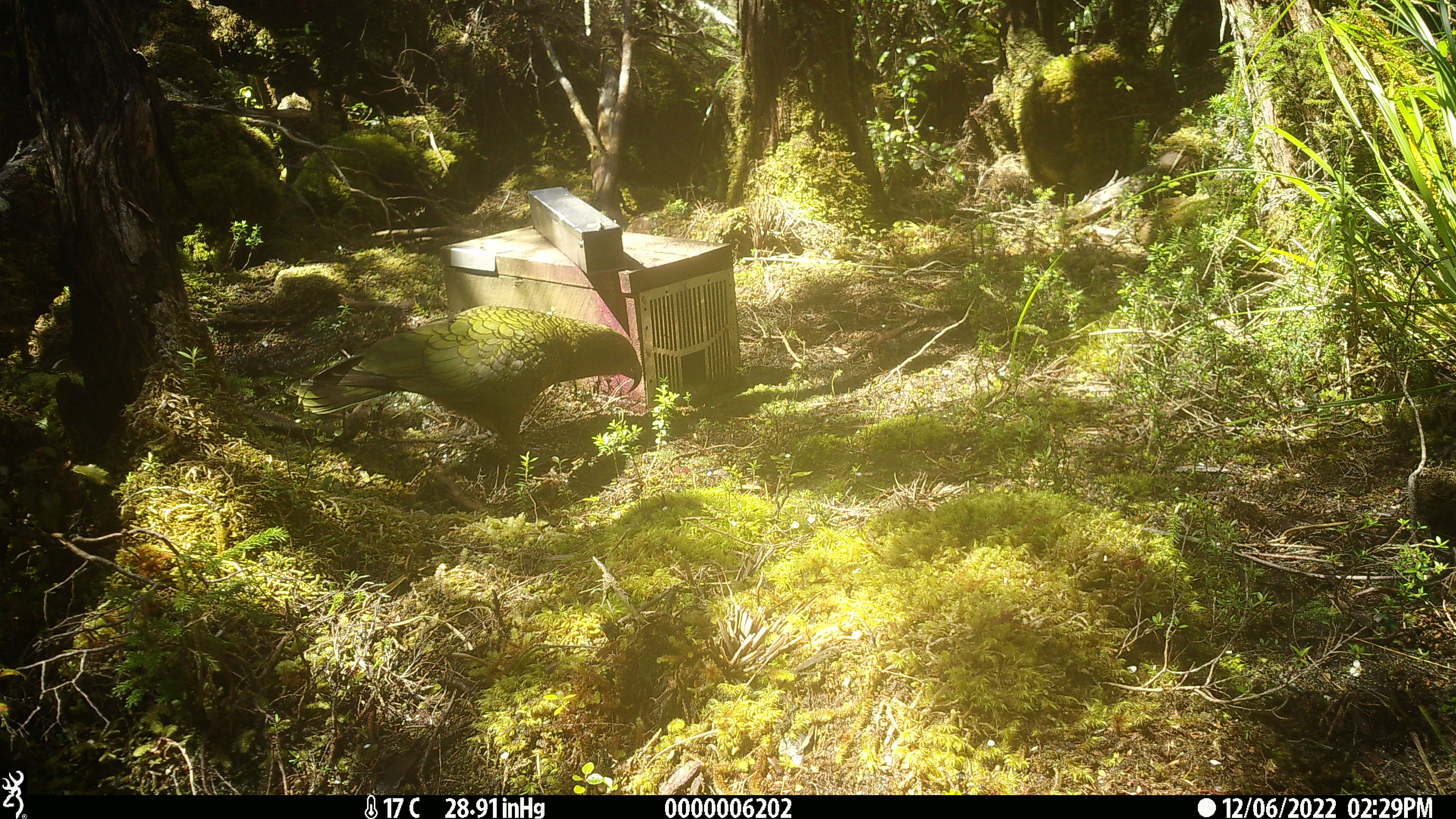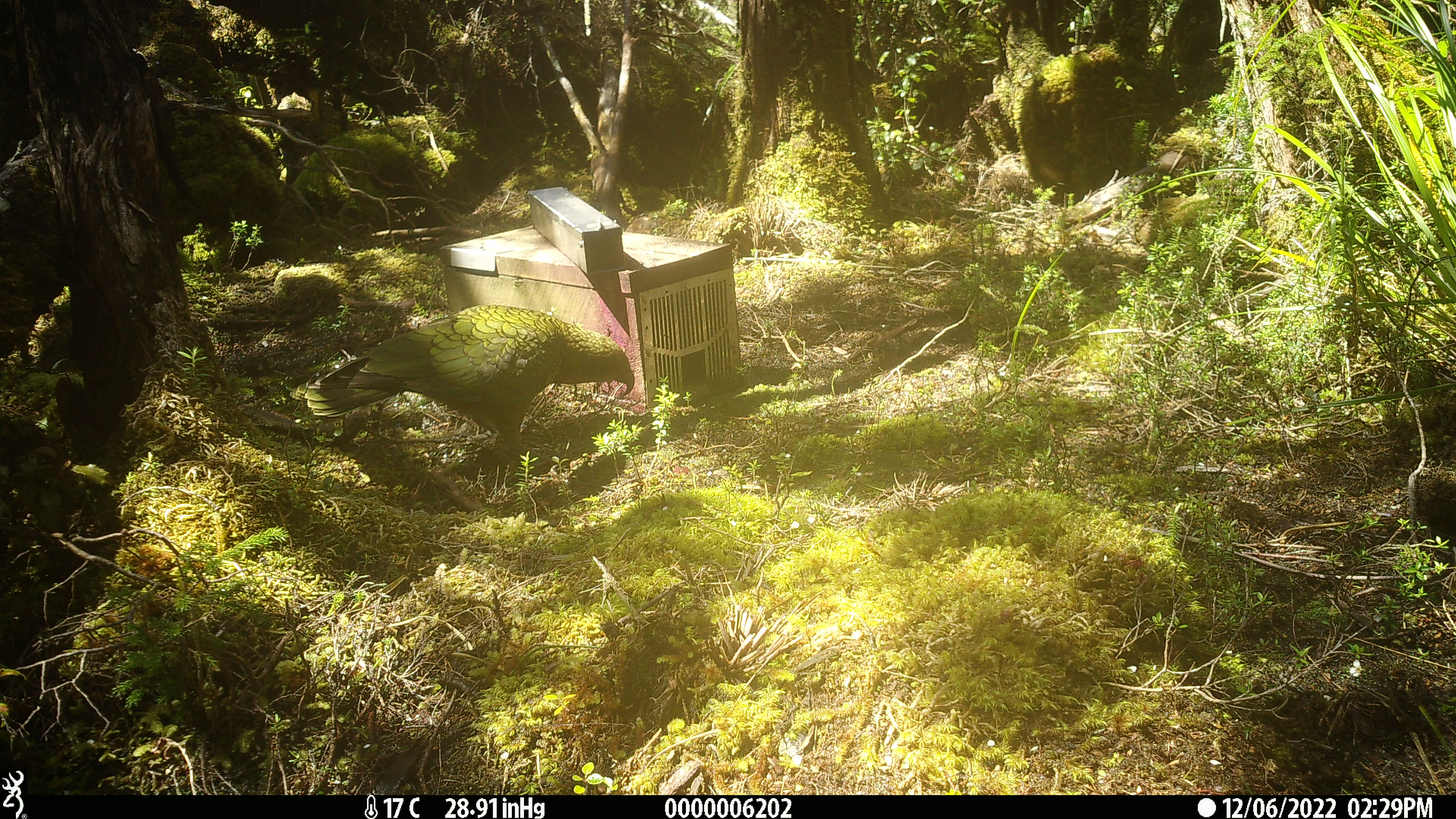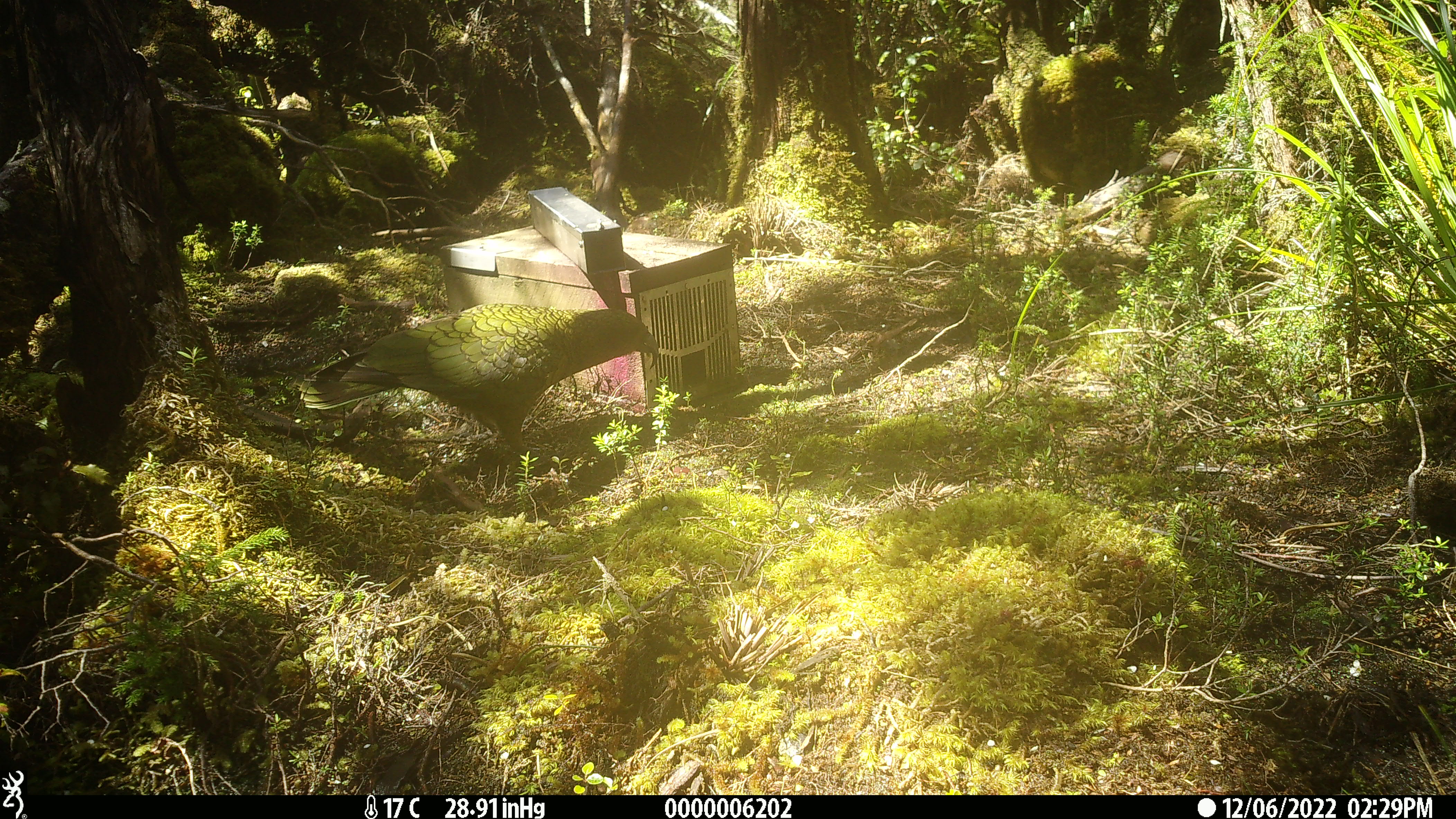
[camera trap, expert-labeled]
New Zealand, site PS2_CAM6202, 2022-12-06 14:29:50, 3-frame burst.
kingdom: Animalia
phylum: Chordata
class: Aves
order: Psittaciformes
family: Strigopidae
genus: Nestor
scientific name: Nestor notabilis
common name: kea